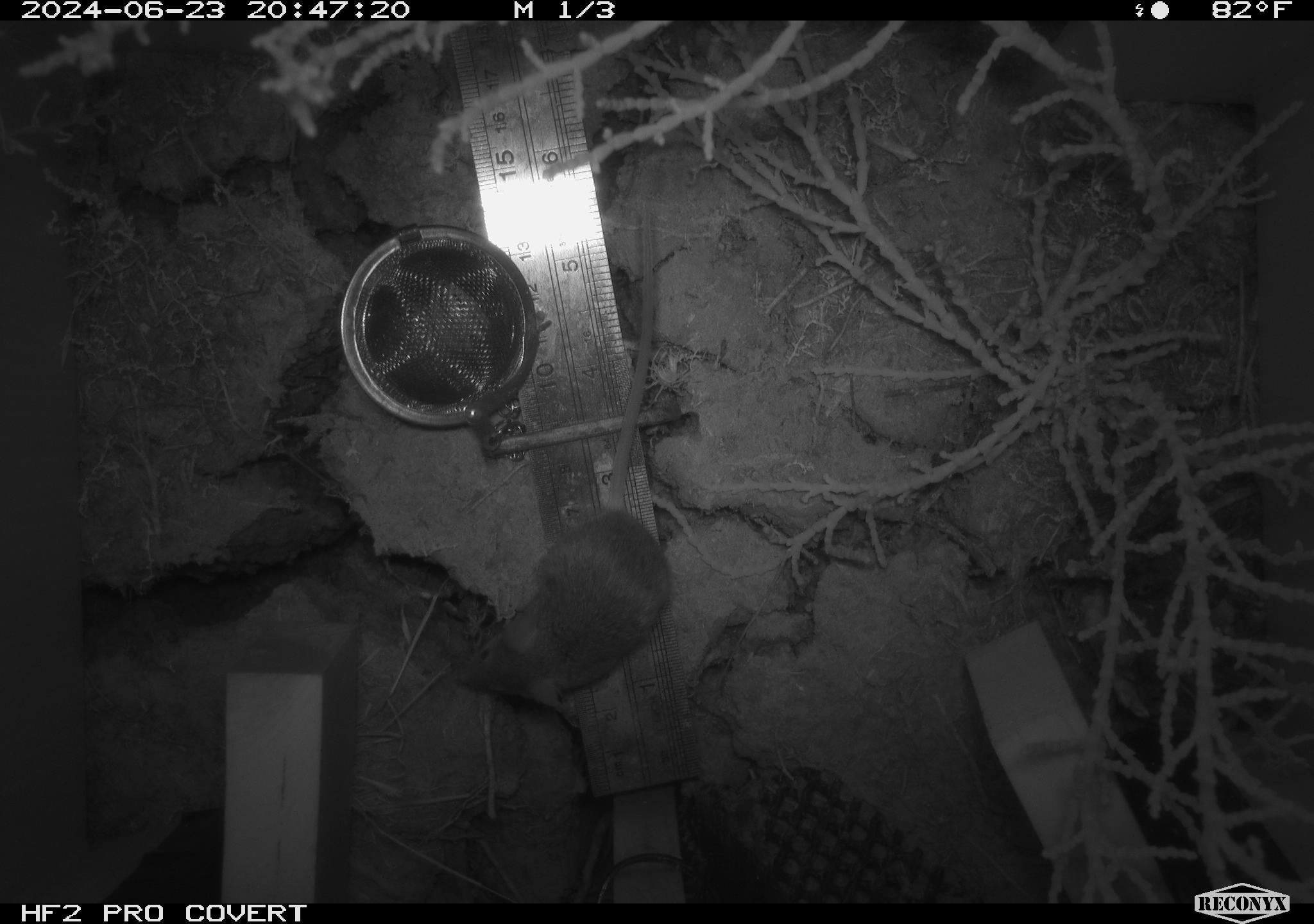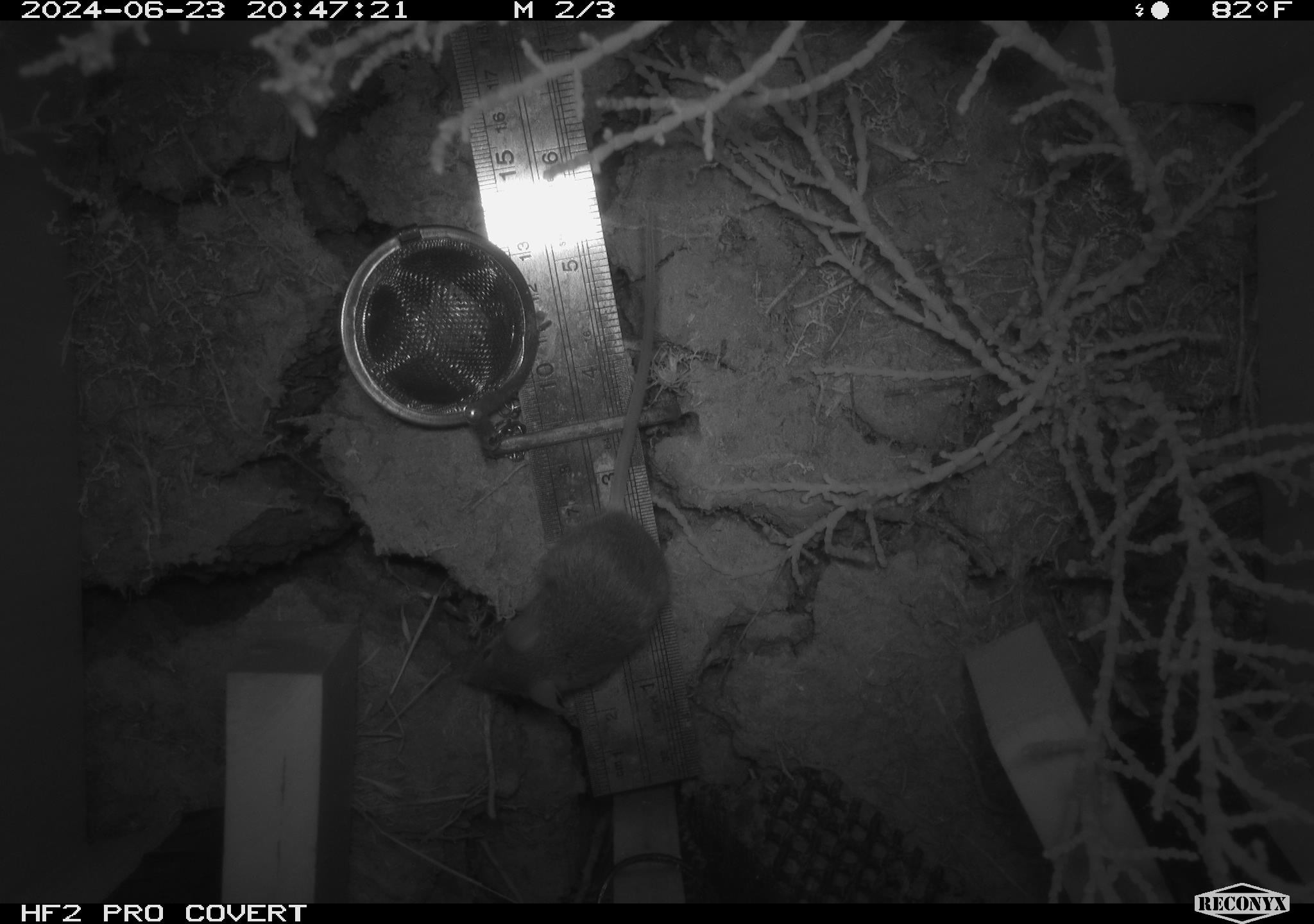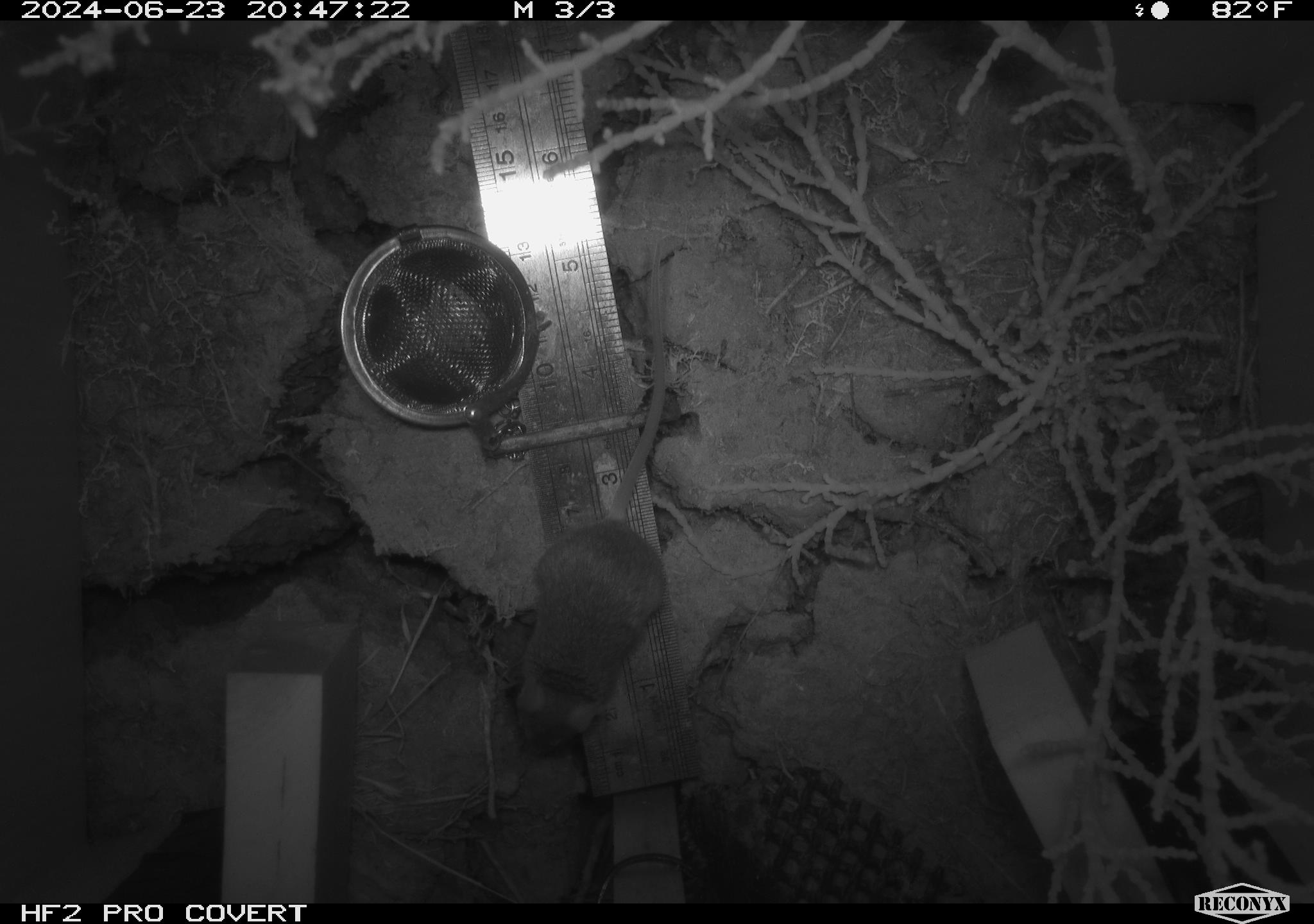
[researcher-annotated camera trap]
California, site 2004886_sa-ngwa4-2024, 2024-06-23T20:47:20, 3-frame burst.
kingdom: Animalia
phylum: Chordata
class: Mammalia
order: Rodentia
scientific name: Rodentia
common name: mouse species